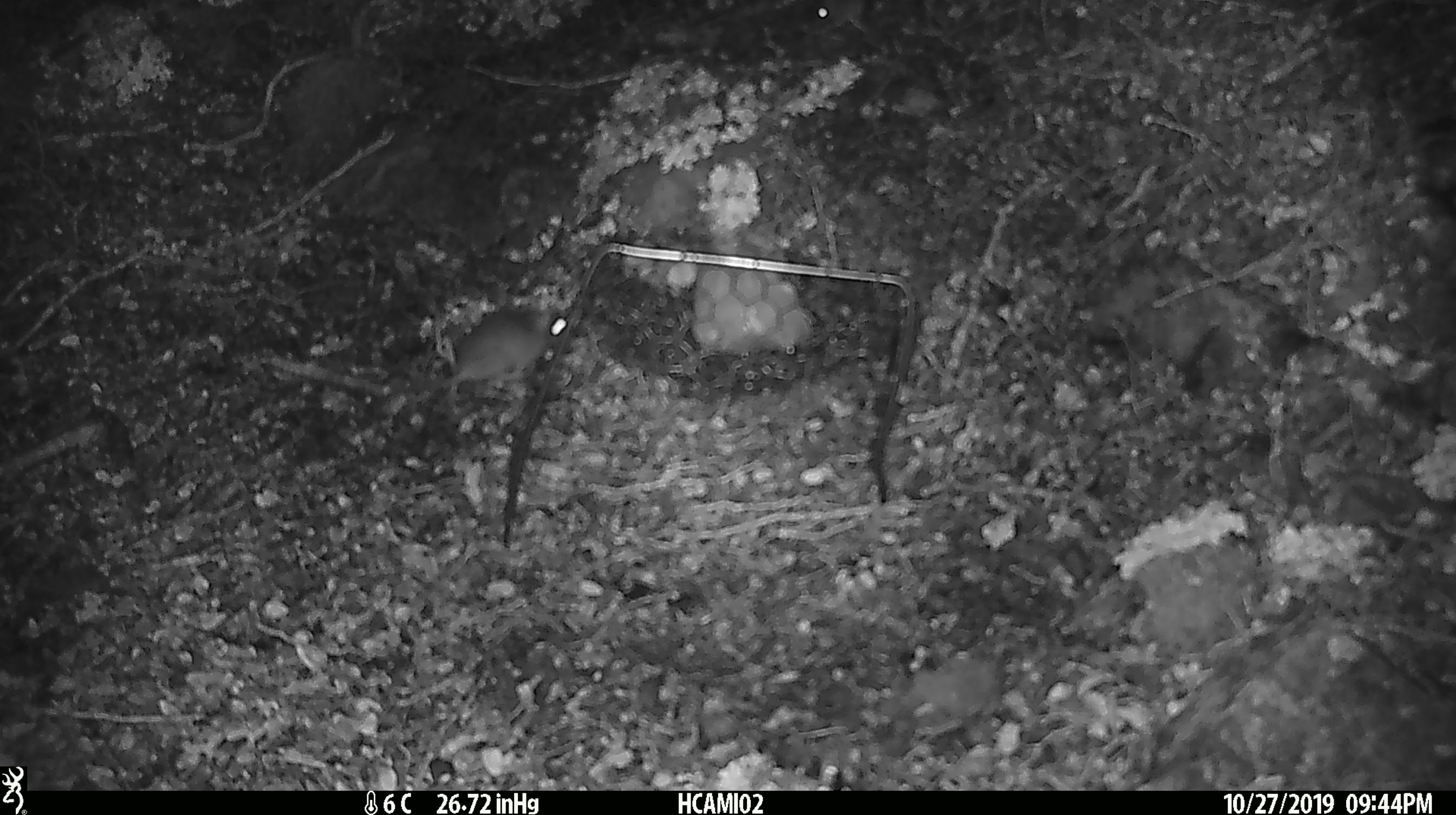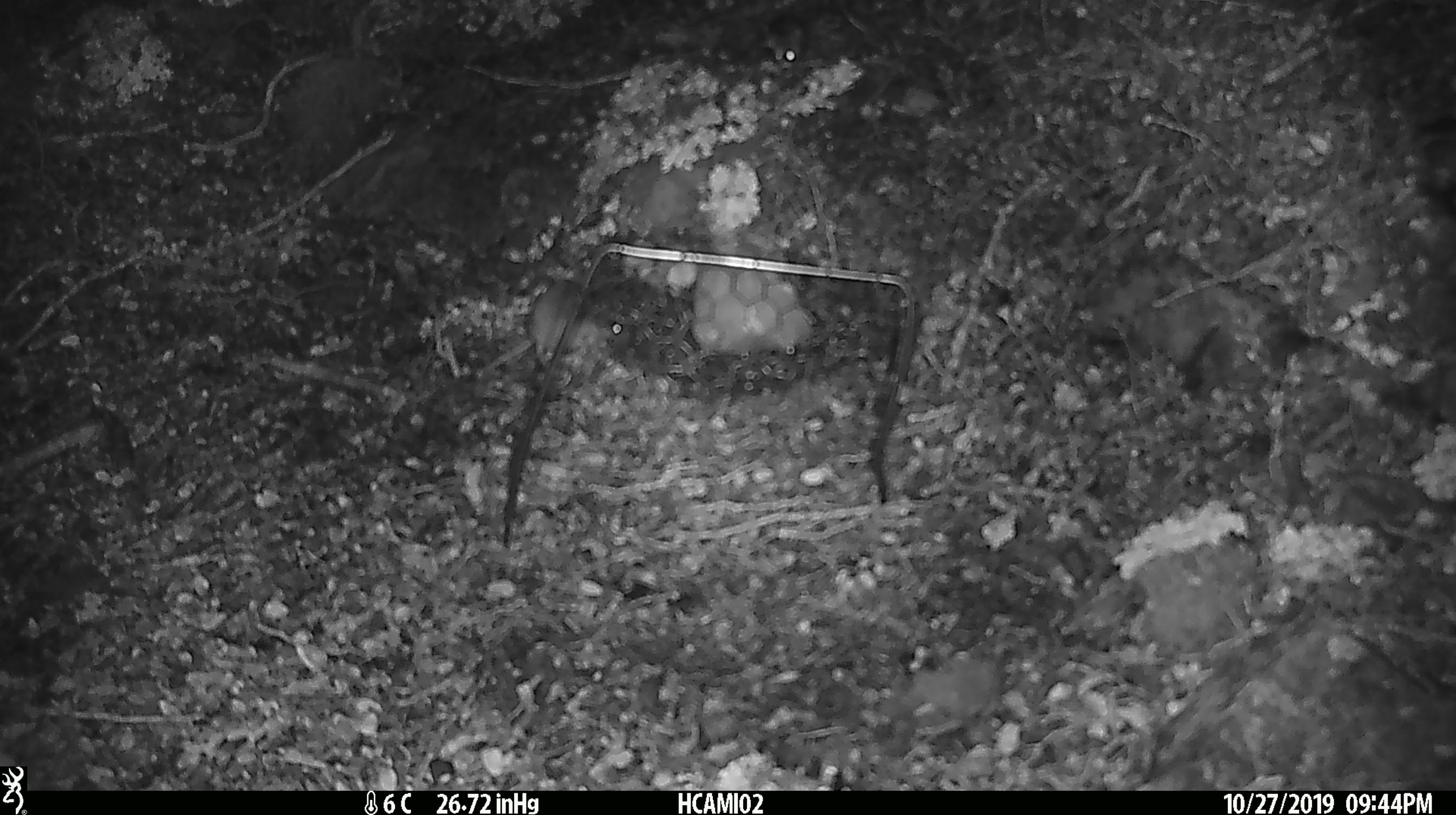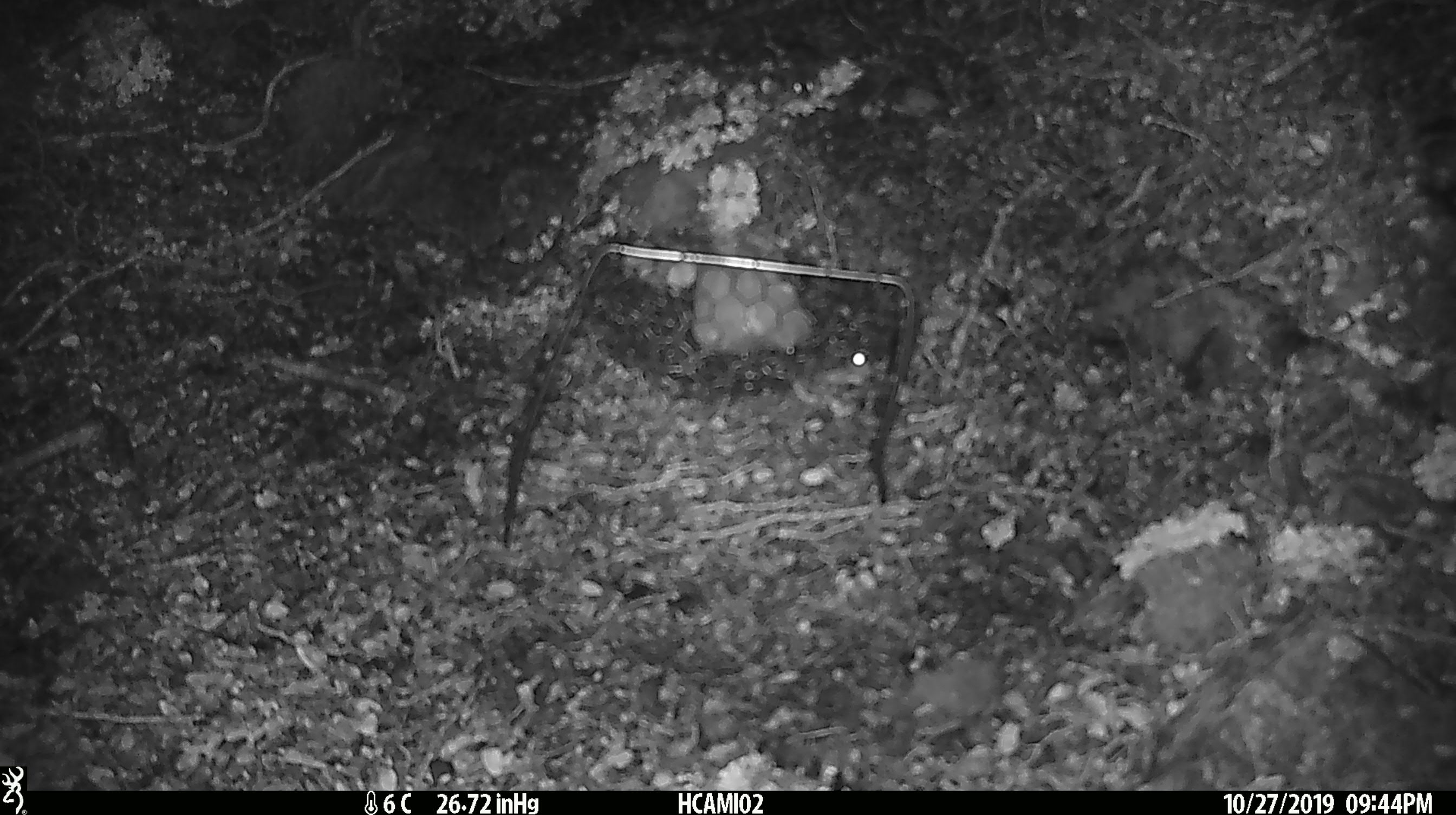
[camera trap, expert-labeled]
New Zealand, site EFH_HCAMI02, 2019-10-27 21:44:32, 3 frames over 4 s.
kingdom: Animalia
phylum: Chordata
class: Mammalia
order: Rodentia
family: Muridae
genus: Mus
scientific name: Mus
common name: mouse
Mouse (Mus).